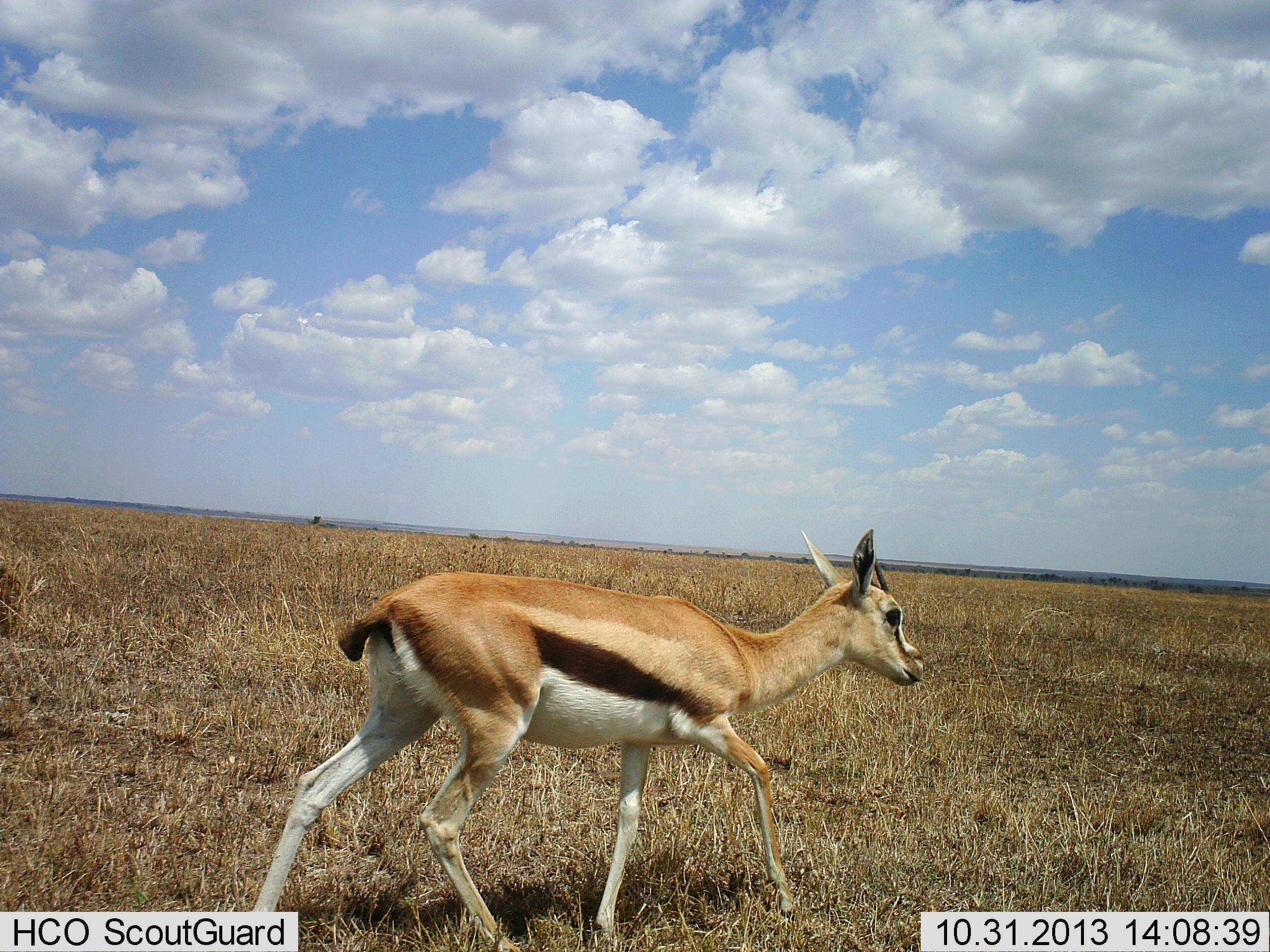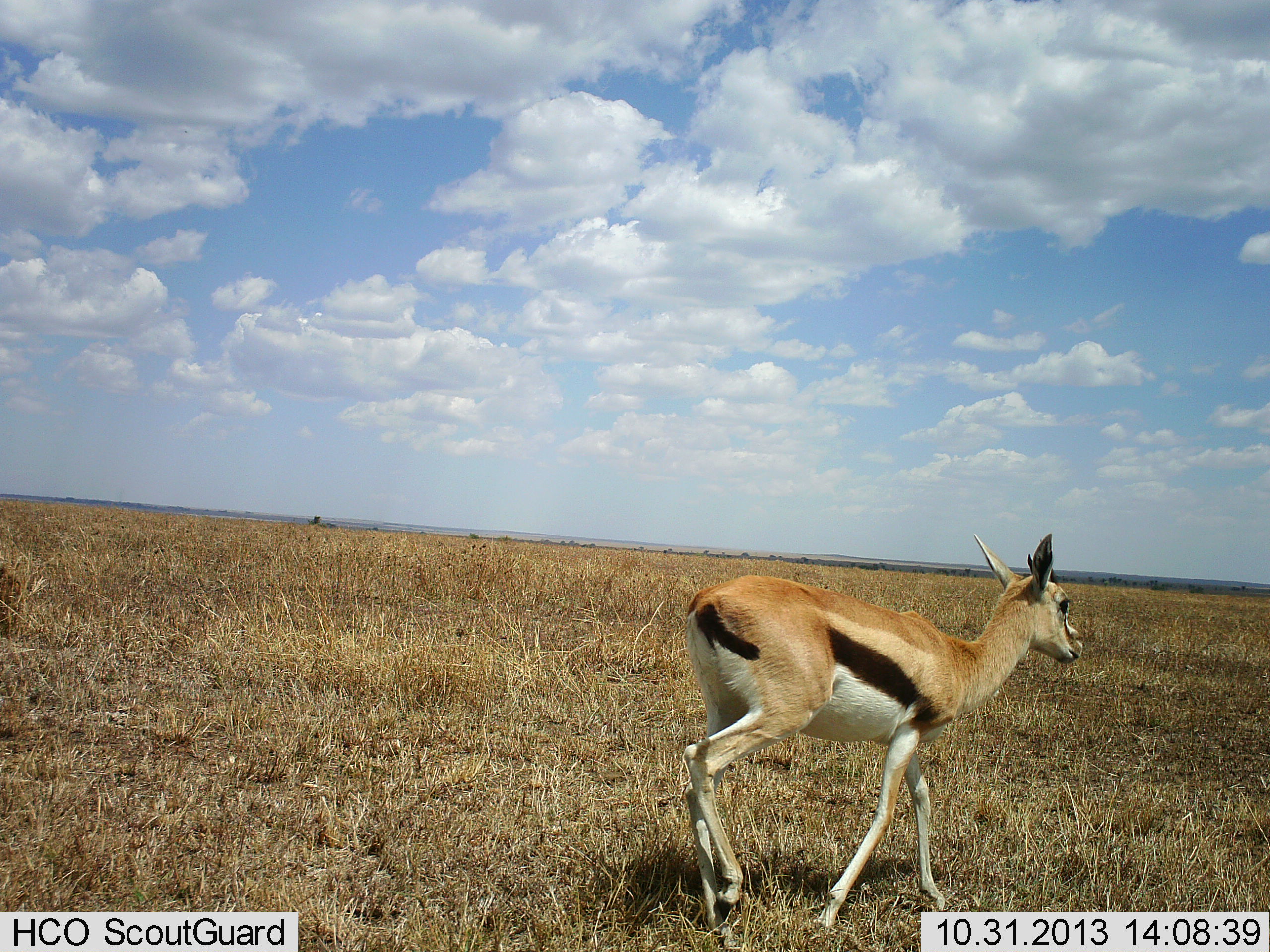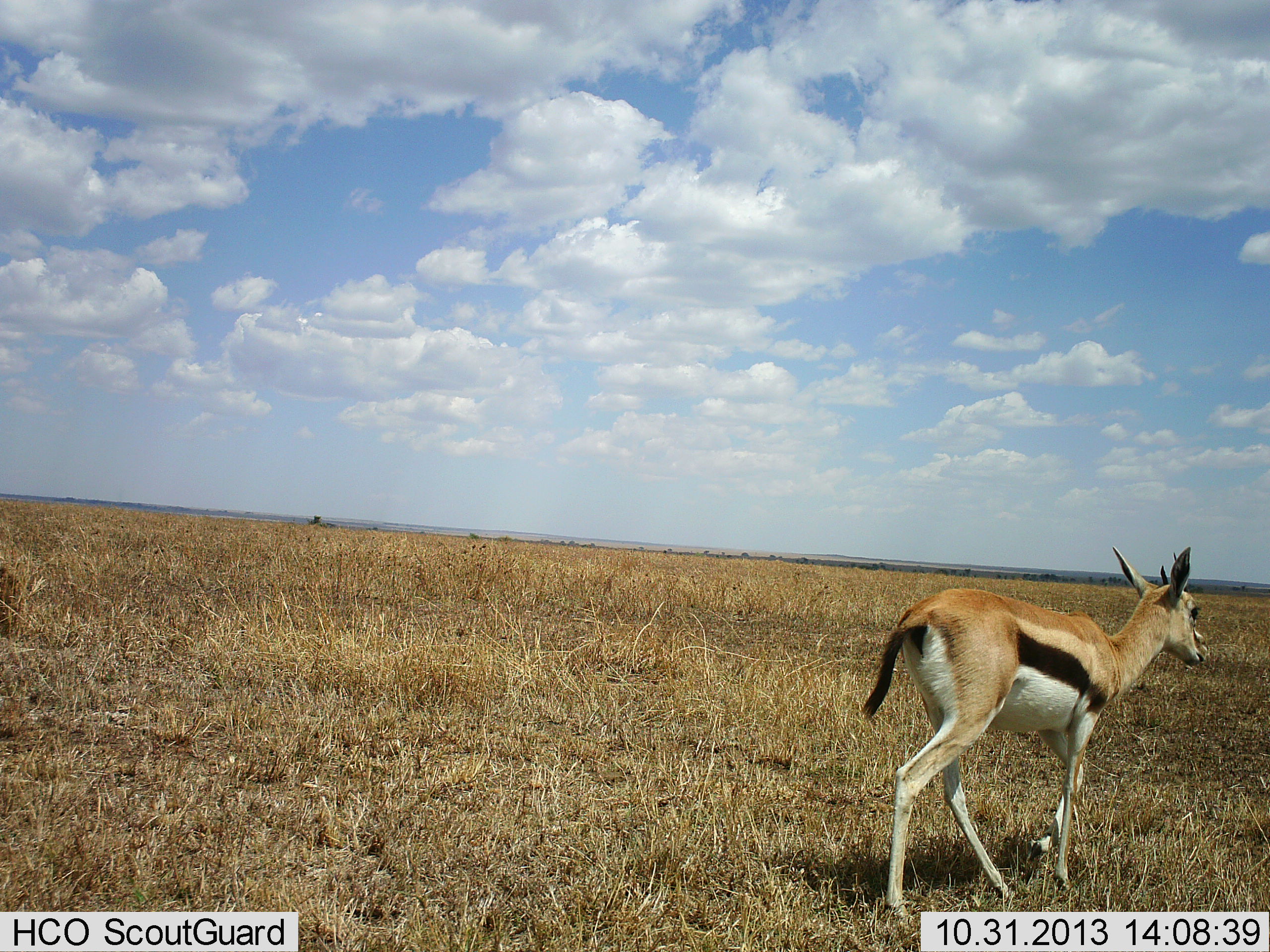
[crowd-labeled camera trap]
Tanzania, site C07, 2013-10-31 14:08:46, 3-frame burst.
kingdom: Animalia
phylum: Chordata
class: Mammalia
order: Artiodactyla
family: Bovidae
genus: Eudorcas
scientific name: Eudorcas thomsonii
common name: thomson's gazelle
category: gazellethomsons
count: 1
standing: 0%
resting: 0%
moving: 100%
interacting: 0%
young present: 0%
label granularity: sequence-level